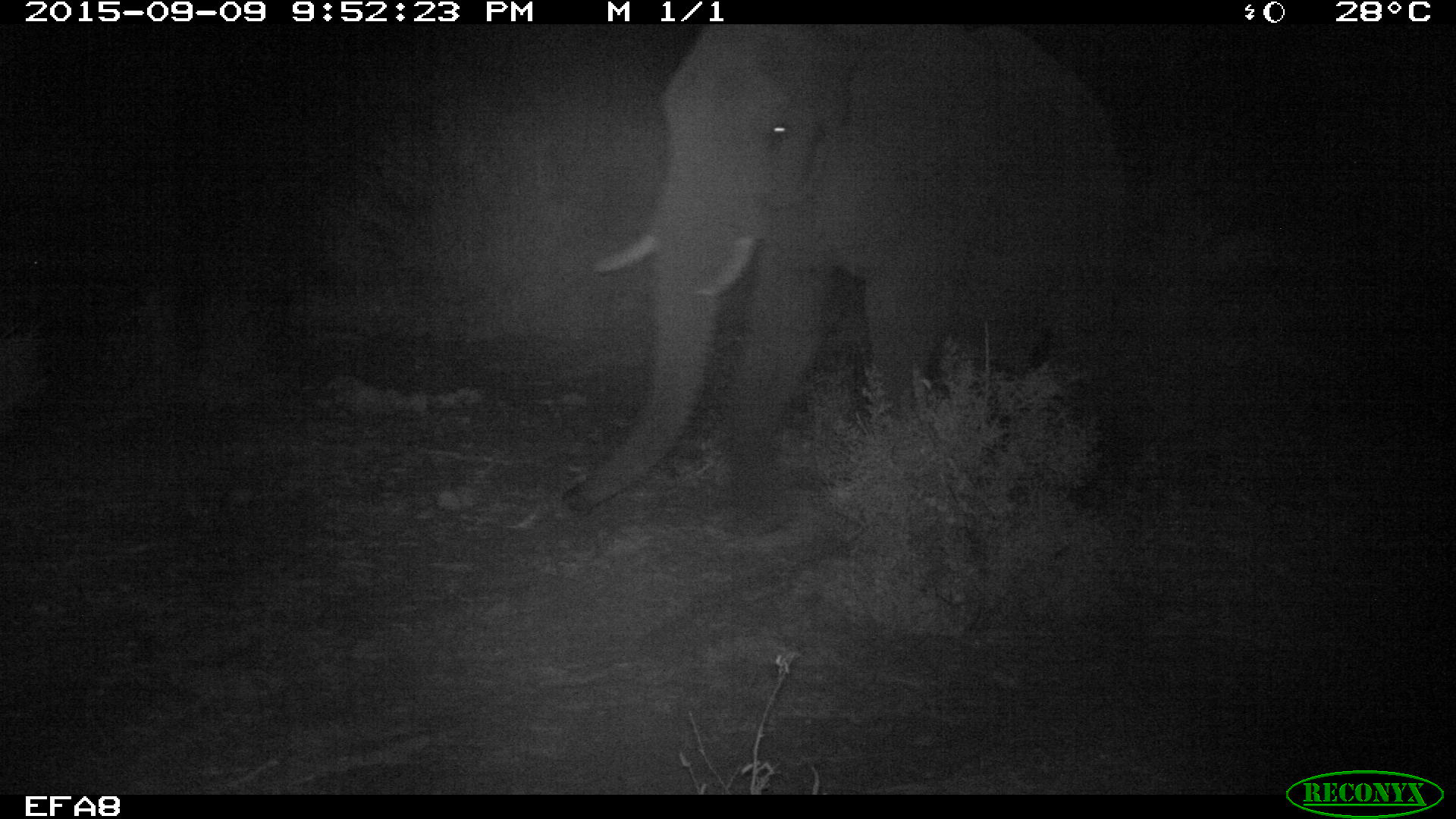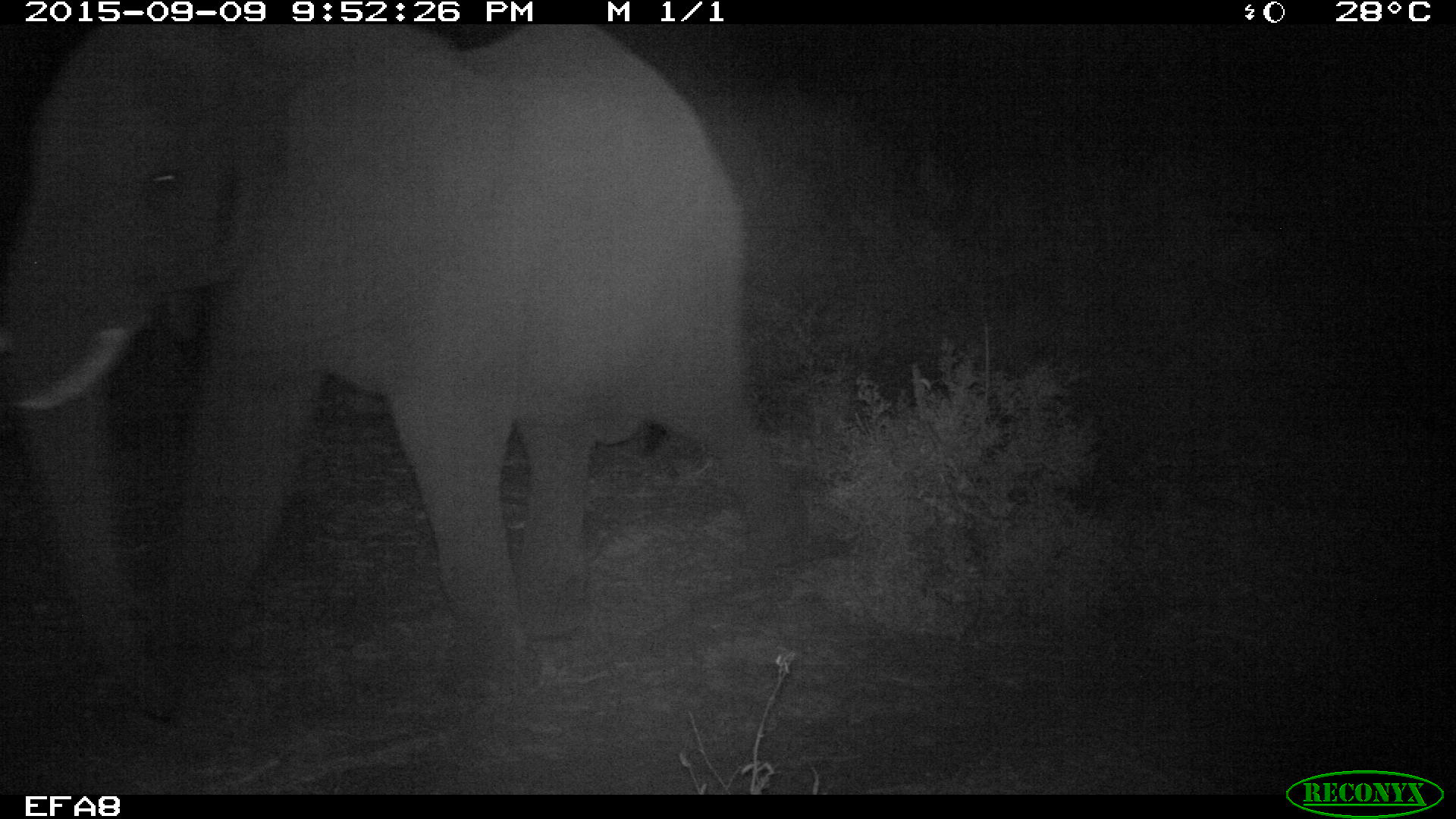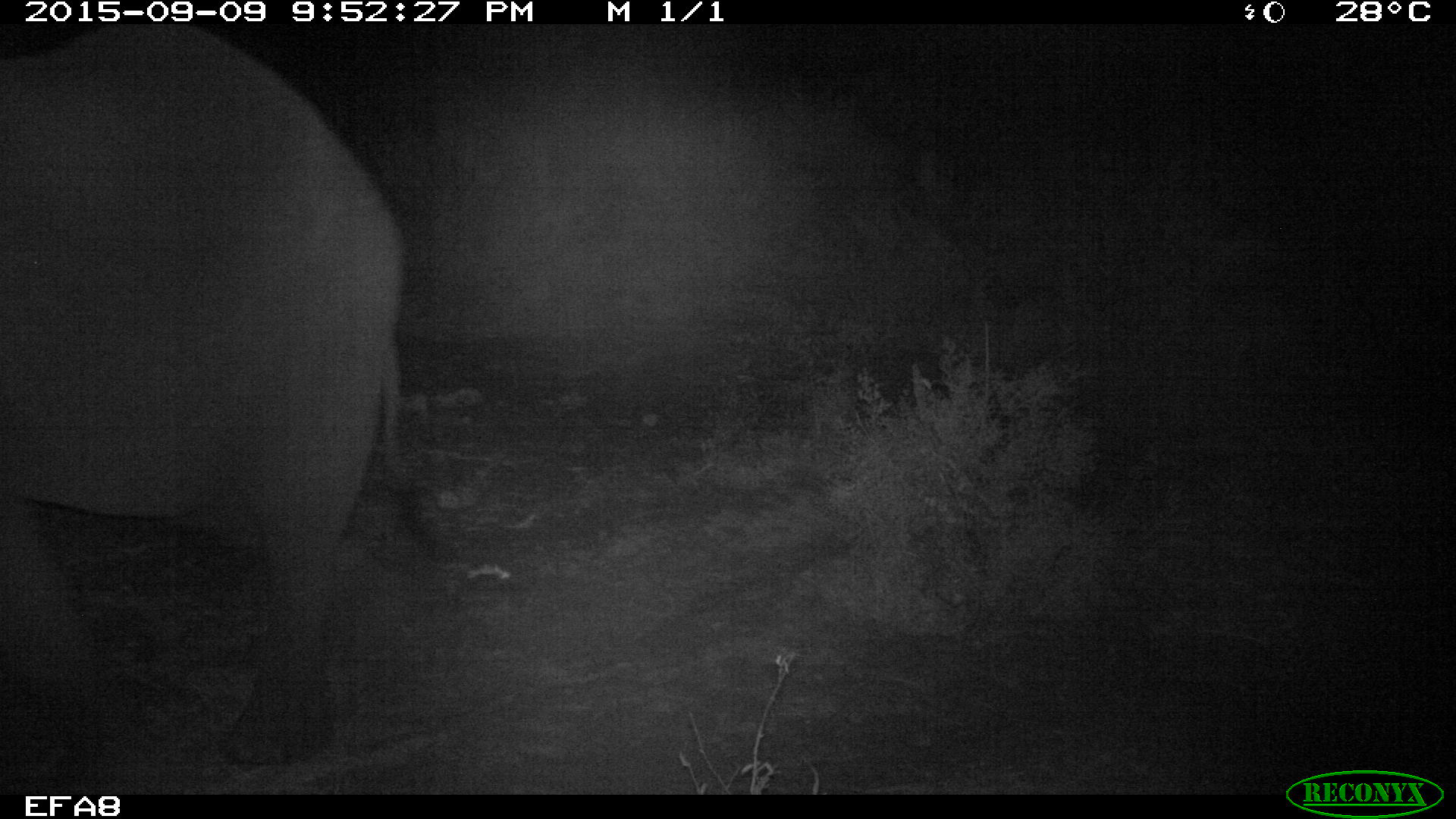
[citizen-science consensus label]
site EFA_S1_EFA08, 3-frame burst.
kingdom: Animalia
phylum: Chordata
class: Mammalia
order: Proboscidea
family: Elephantidae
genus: Loxodonta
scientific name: Loxodonta africana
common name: african bush elephant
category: elephant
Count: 1.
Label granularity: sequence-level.